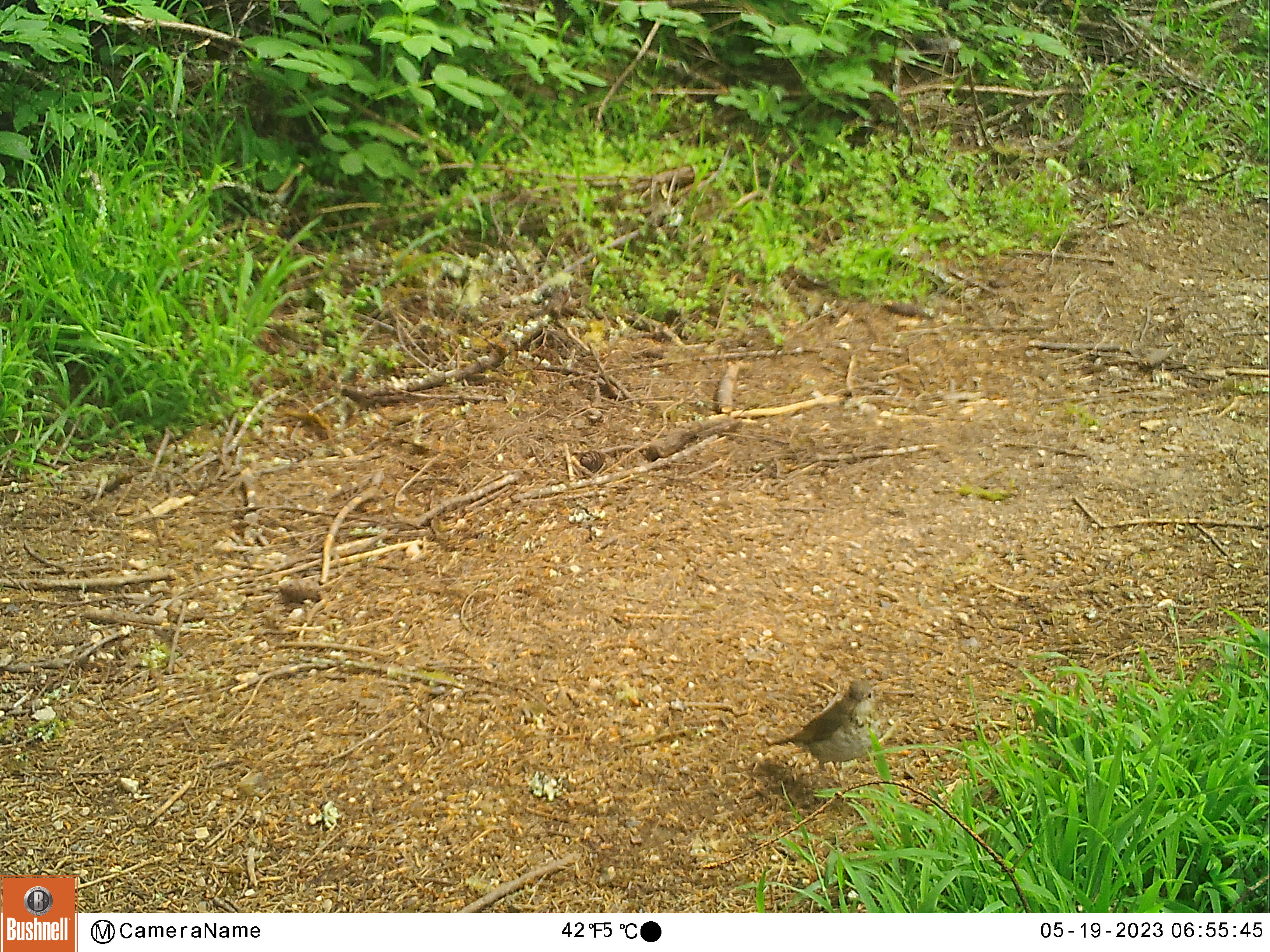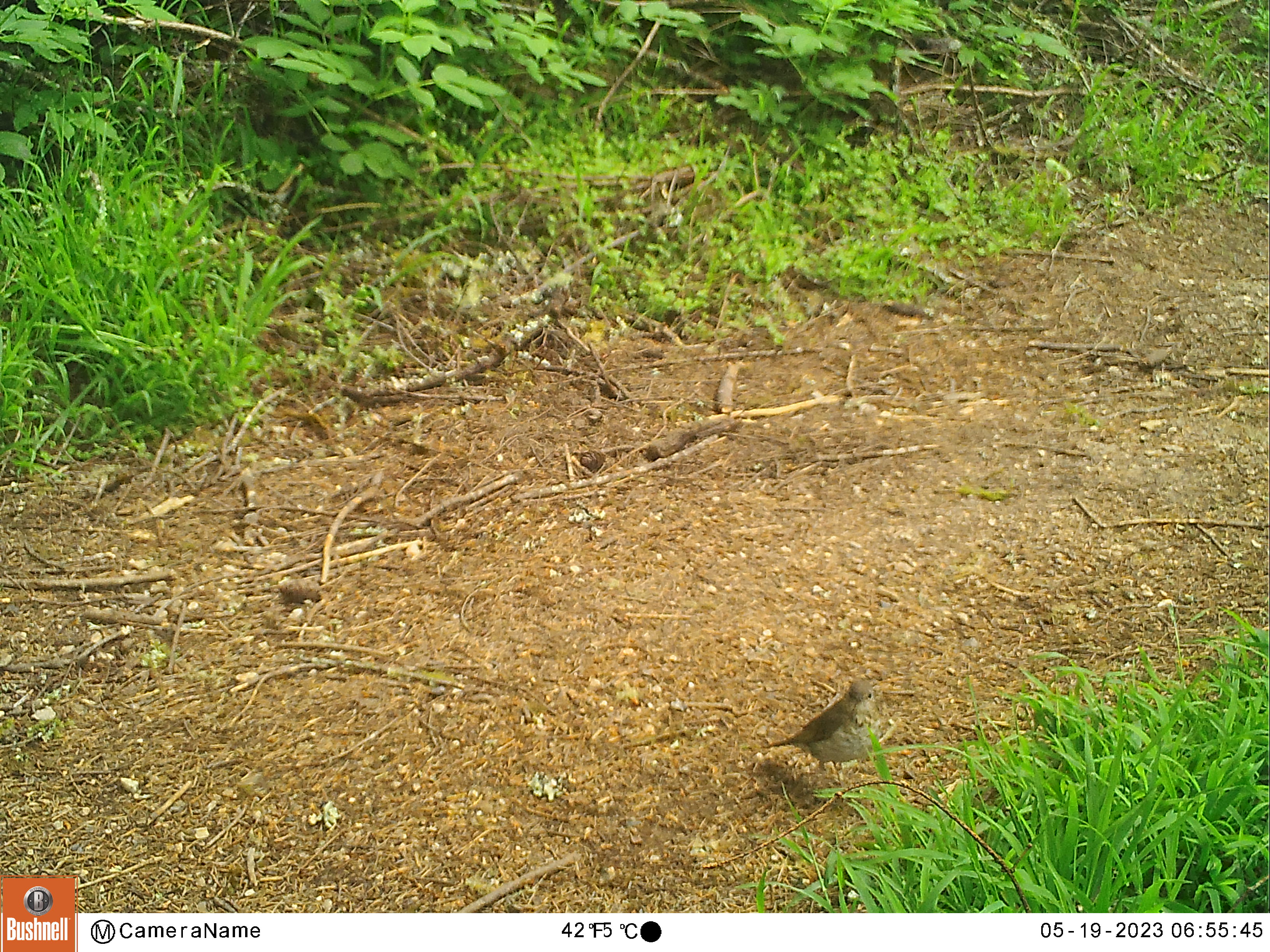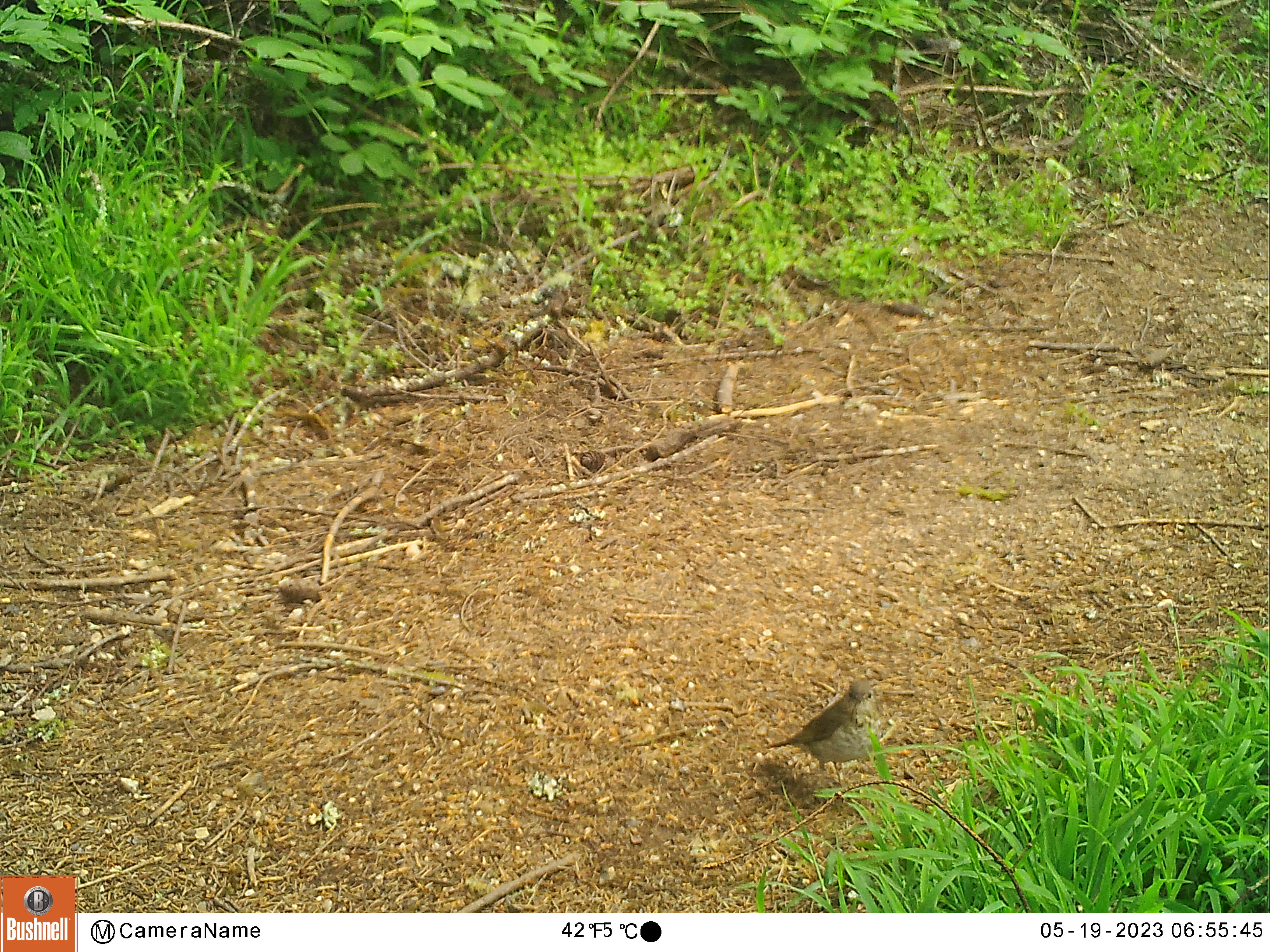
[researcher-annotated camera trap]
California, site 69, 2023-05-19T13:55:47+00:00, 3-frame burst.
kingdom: Animalia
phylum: Chordata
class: Aves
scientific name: Aves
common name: bird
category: unknown bird